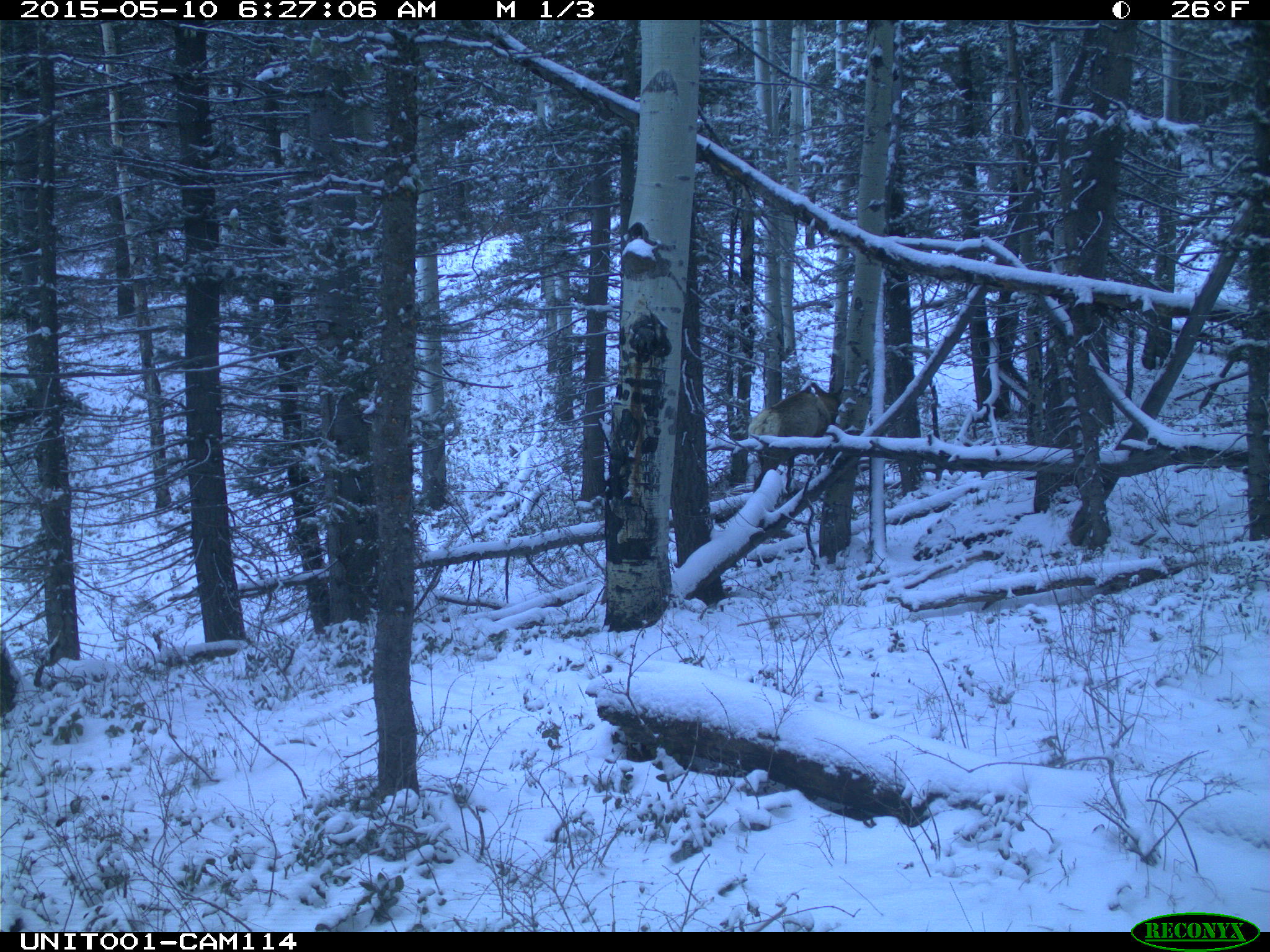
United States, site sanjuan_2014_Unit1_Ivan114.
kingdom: Animalia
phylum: Chordata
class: Mammalia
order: Artiodactyla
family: Cervidae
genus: Cervus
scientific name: Cervus elaphus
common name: red deer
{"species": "Cervus elaphus (red deer)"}